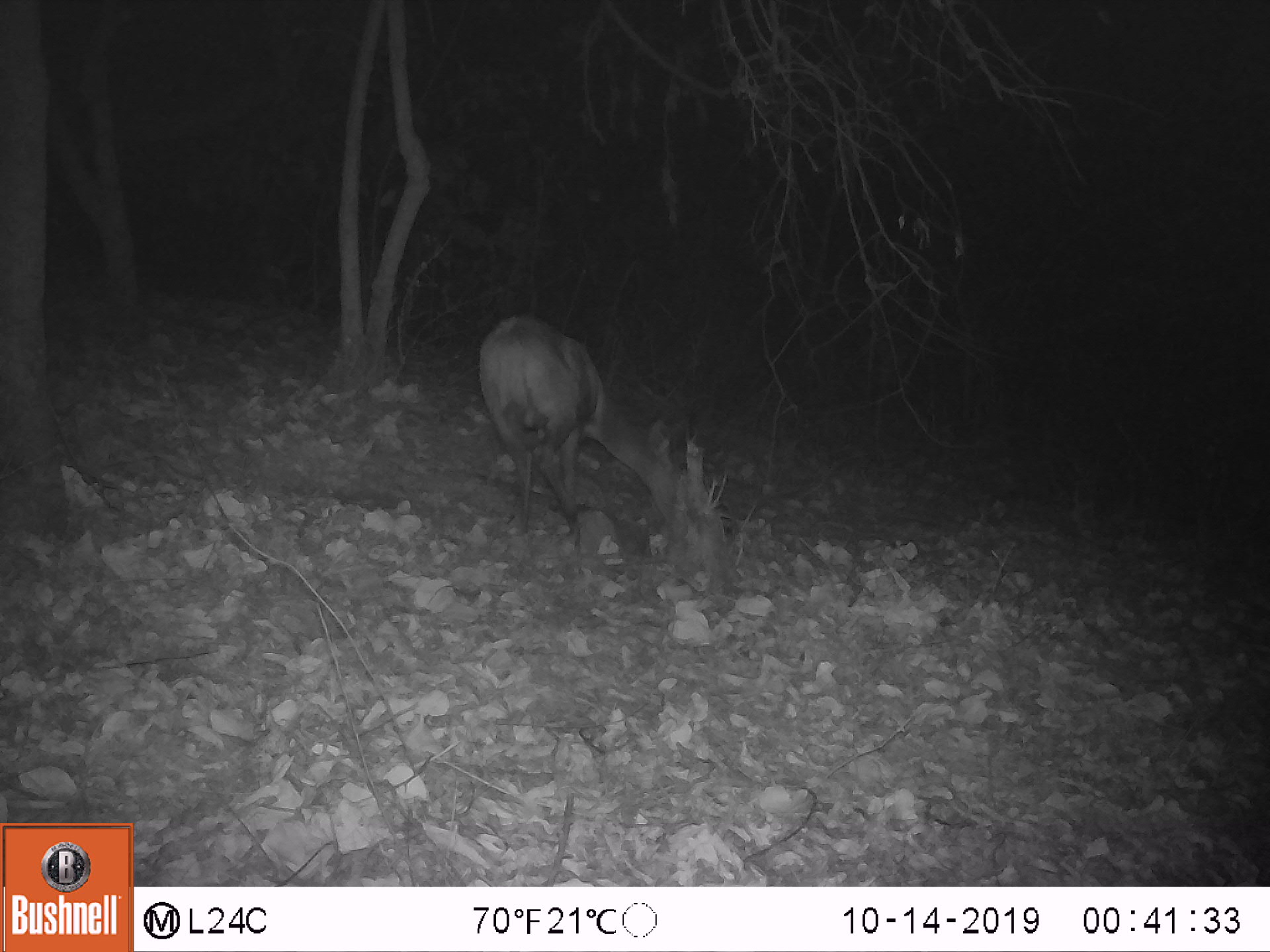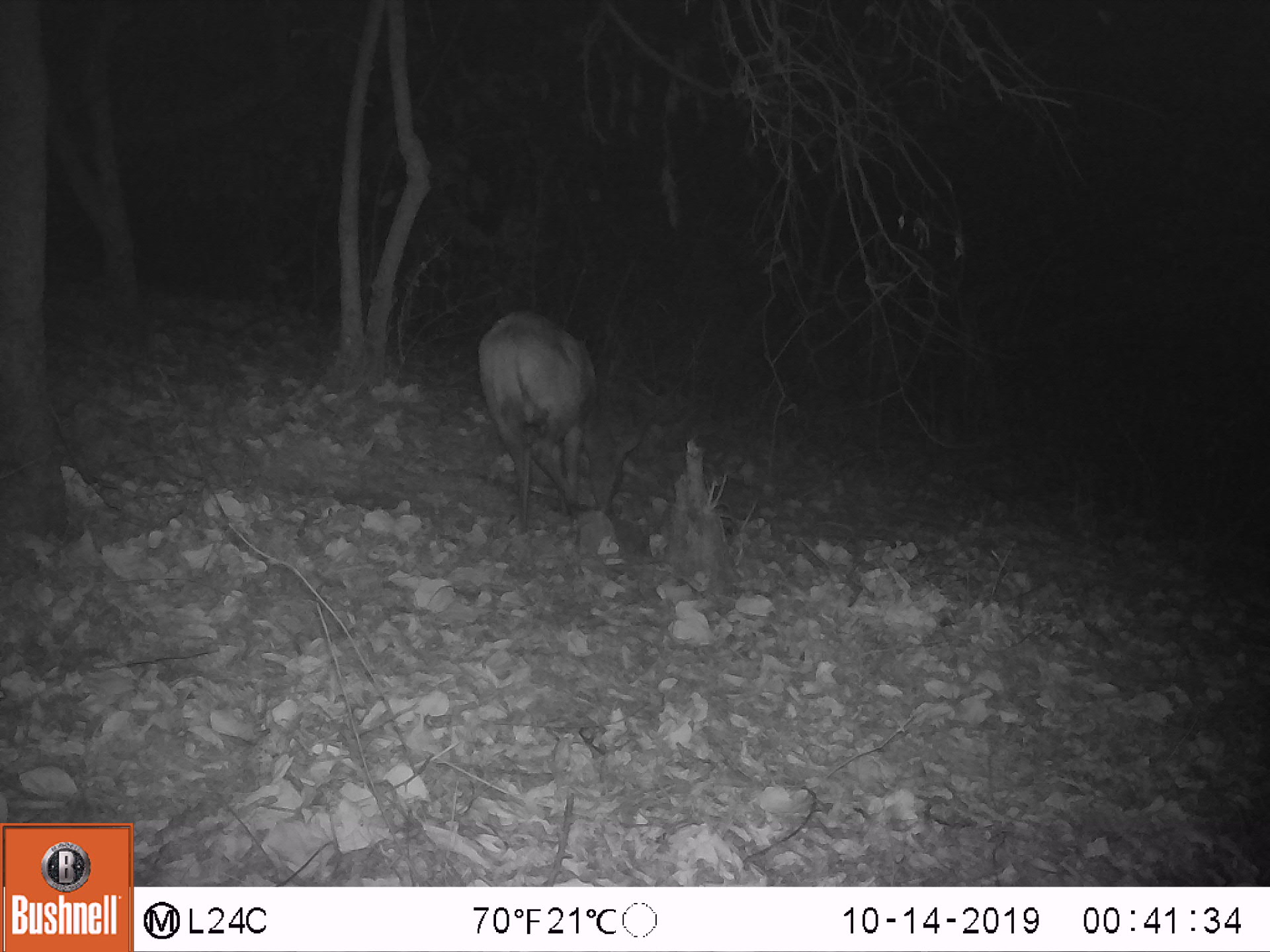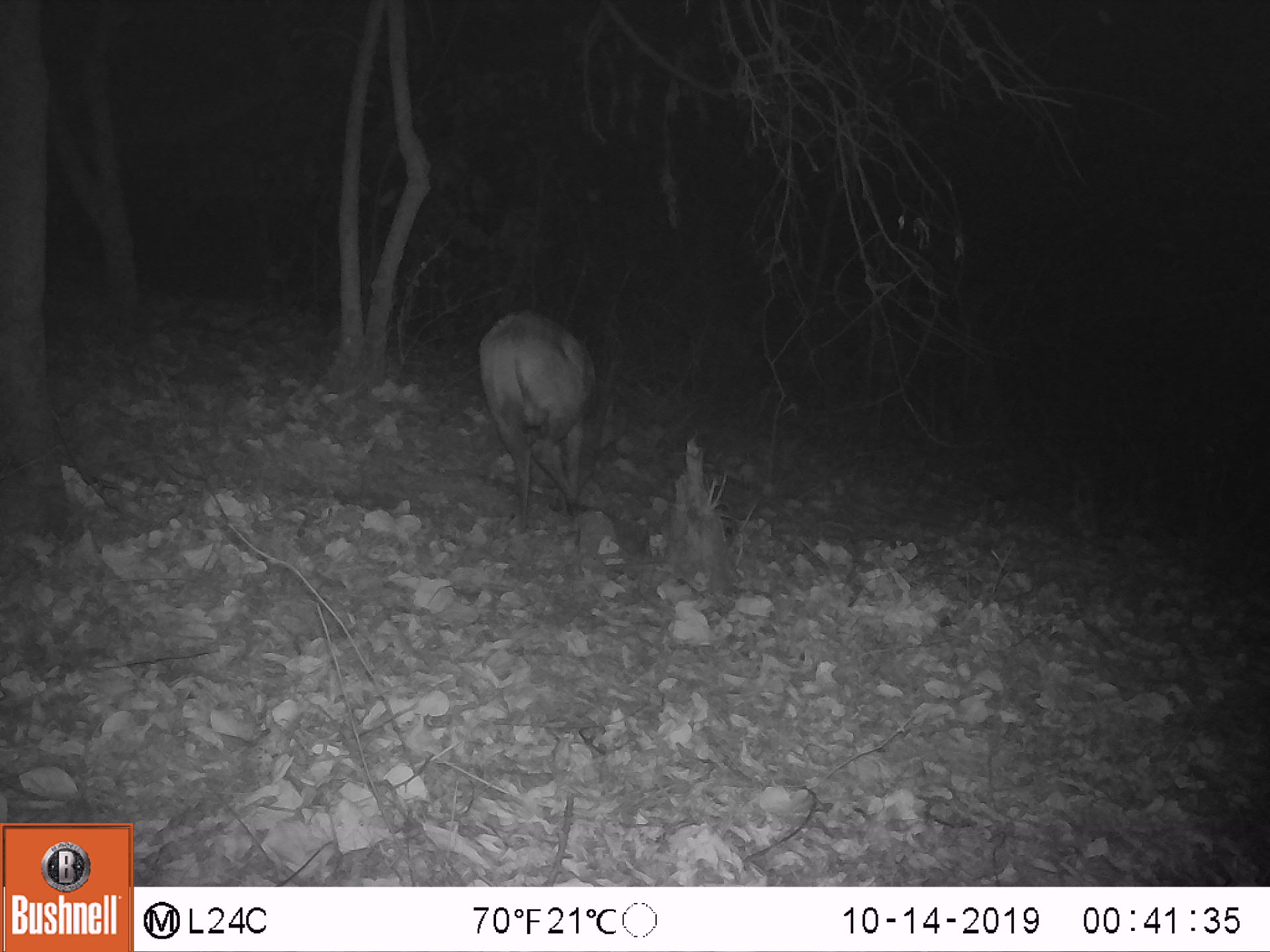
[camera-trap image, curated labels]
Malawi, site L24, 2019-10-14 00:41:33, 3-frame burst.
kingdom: Animalia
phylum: Chordata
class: Mammalia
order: Artiodactyla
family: Bovidae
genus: Tragelaphus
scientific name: Tragelaphus sylvaticus sylvaticus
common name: cape bushbuck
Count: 1.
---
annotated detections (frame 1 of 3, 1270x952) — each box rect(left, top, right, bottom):
cape bushbuck: rect(472, 313, 699, 547)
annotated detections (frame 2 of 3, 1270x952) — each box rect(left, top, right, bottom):
cape bushbuck: rect(474, 308, 652, 532)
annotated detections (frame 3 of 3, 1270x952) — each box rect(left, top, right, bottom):
cape bushbuck: rect(474, 304, 639, 541)